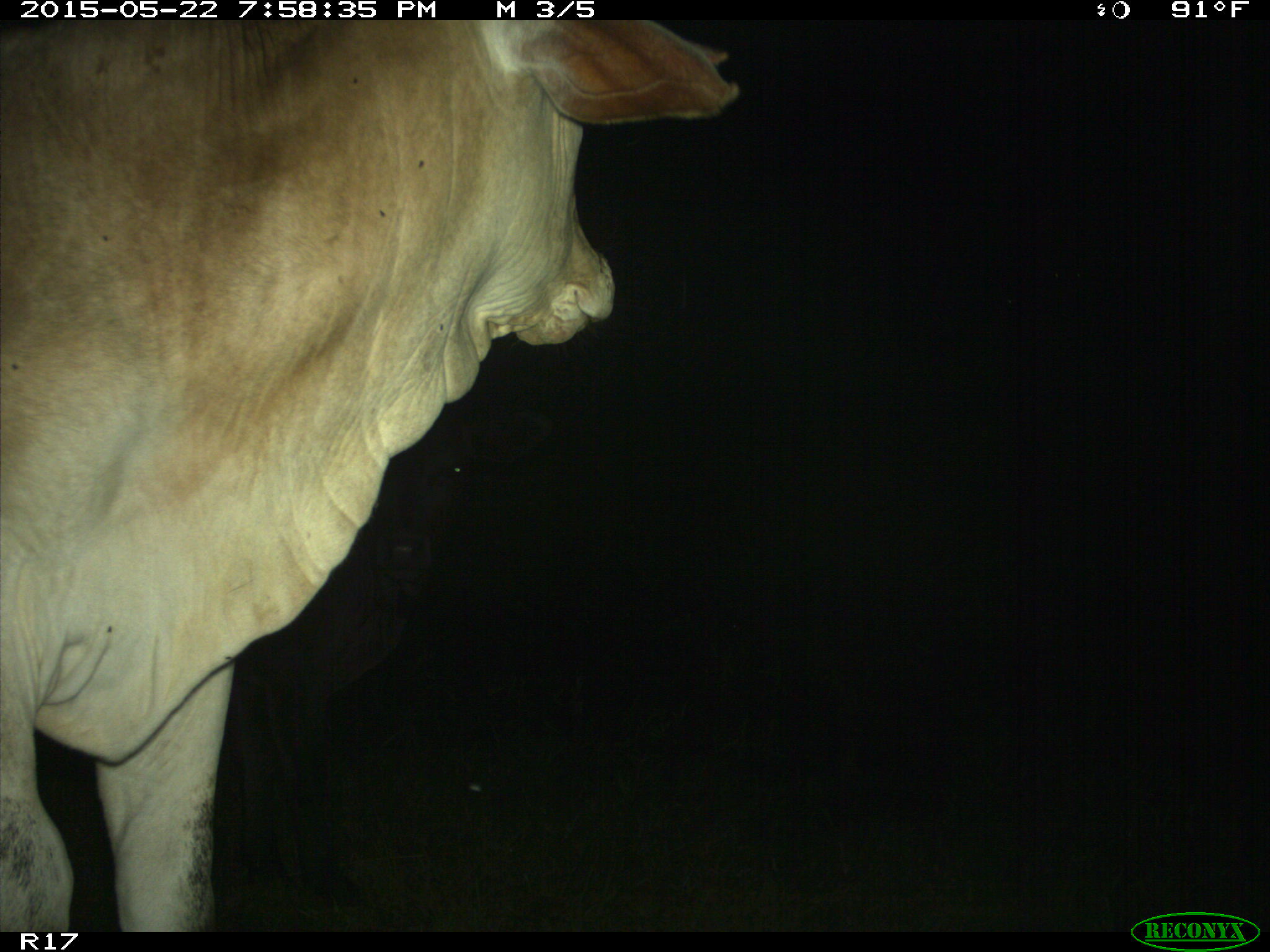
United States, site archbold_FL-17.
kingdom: Animalia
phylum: Chordata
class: Mammalia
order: Artiodactyla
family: Bovidae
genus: Bos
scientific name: Bos taurus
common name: domestic cow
Bos taurus (domestic cow).